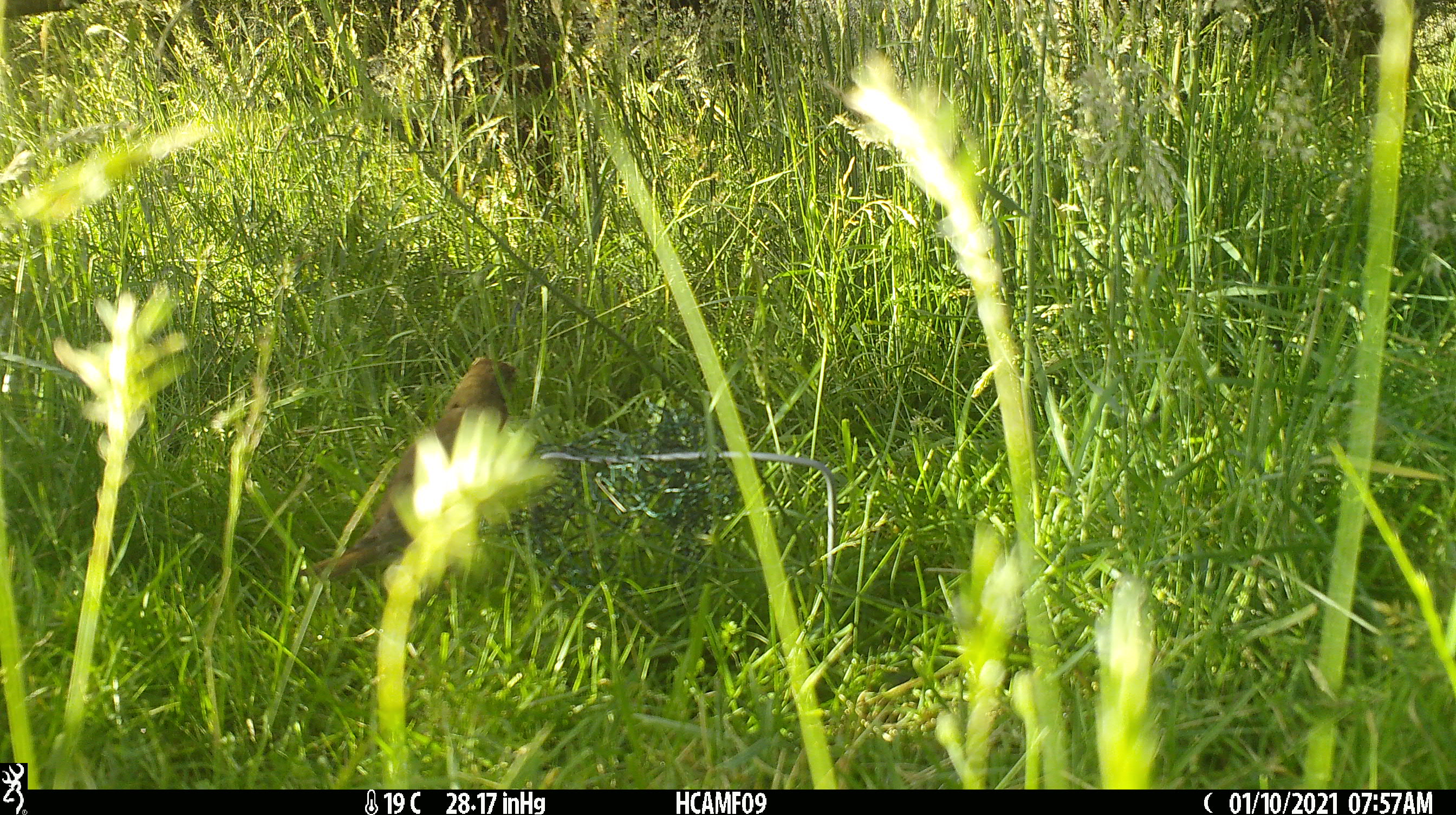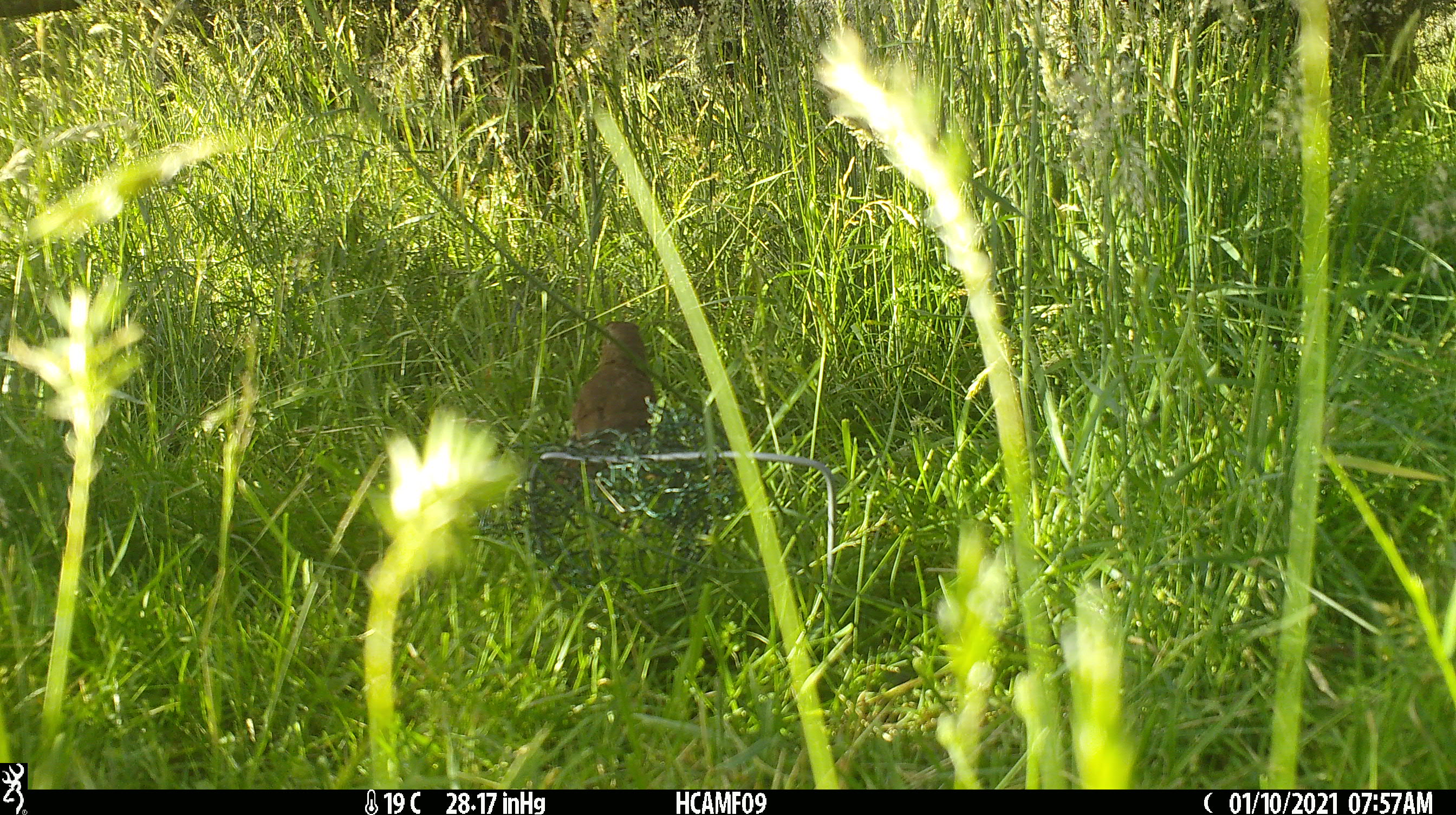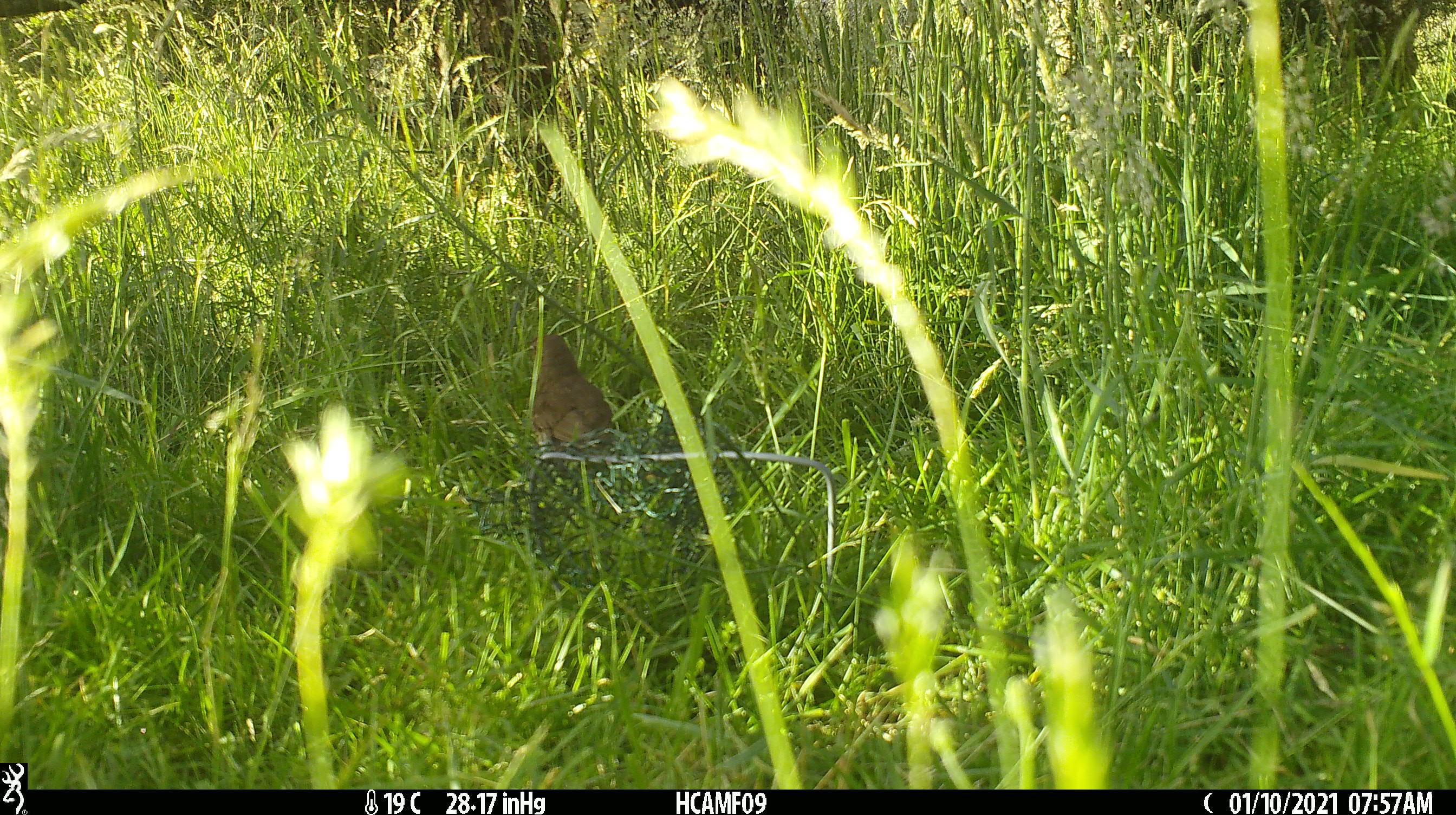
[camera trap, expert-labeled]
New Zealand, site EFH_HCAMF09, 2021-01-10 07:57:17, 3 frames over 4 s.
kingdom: Animalia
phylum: Chordata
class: Aves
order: Passeriformes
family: Turdidae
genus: Turdus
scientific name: Turdus philomelos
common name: song thrush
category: thrush